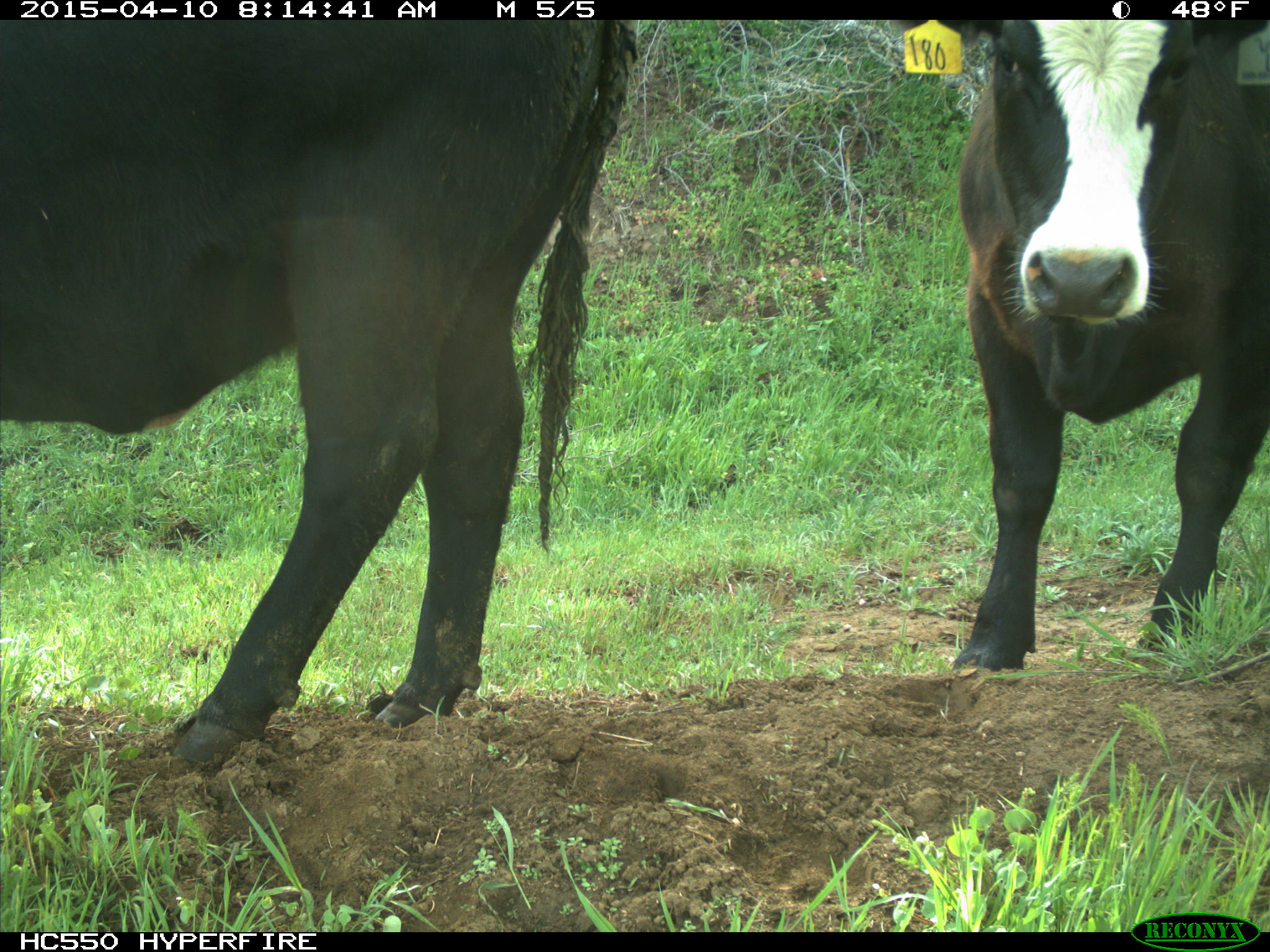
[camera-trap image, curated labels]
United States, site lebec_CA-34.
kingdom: Animalia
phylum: Chordata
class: Mammalia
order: Artiodactyla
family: Bovidae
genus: Bos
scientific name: Bos taurus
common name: domestic cow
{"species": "Bos taurus (domestic cow)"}